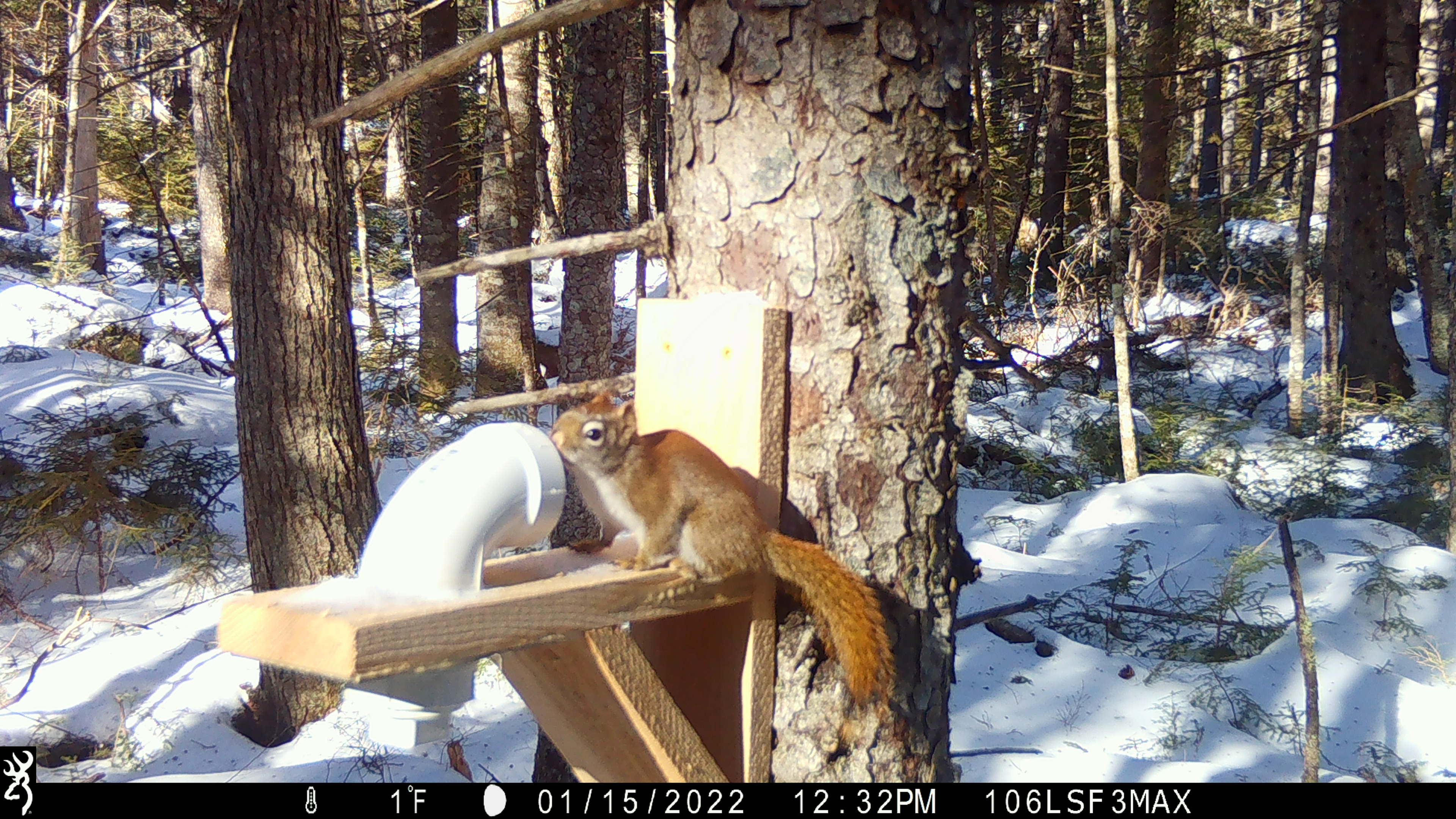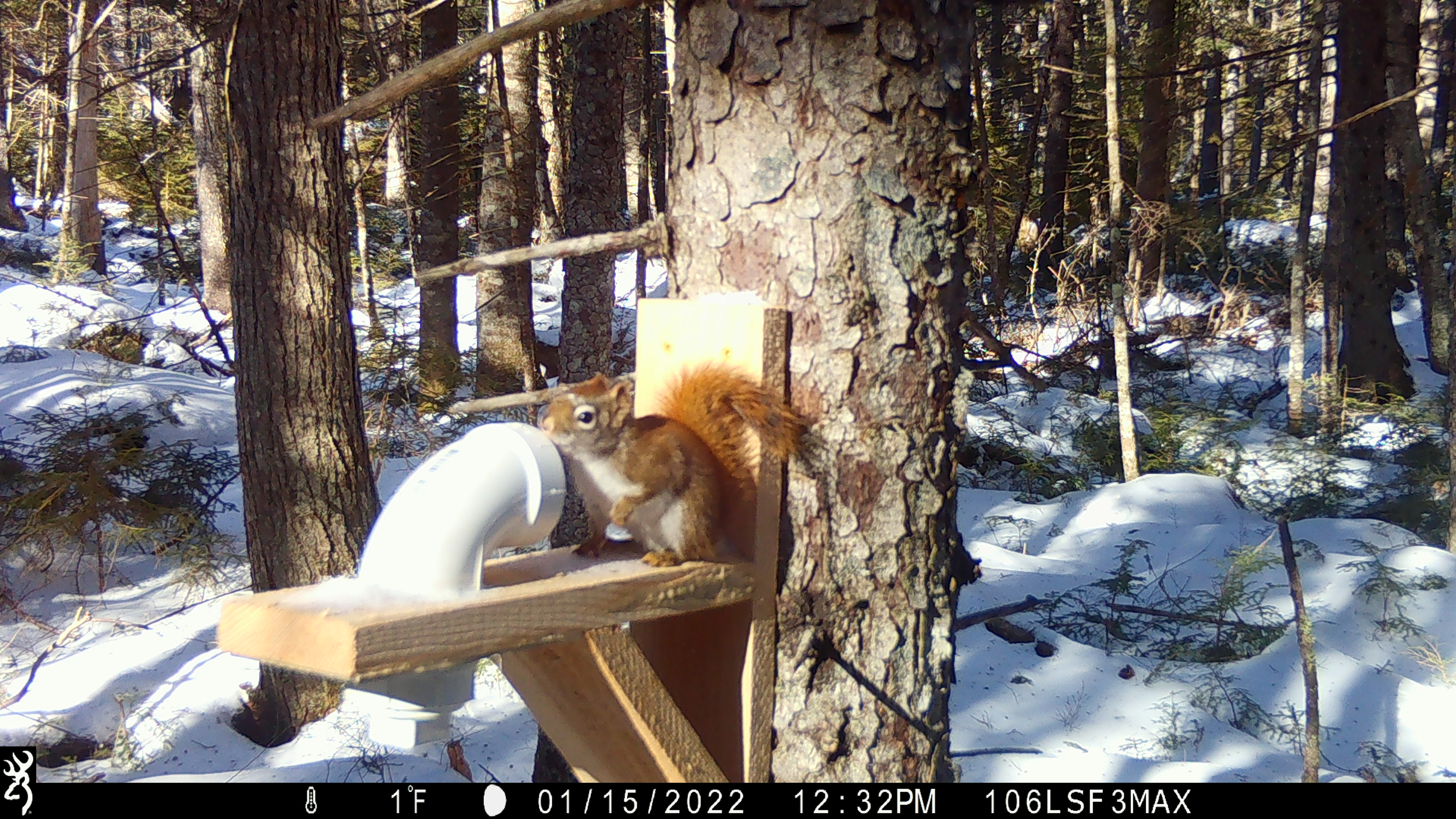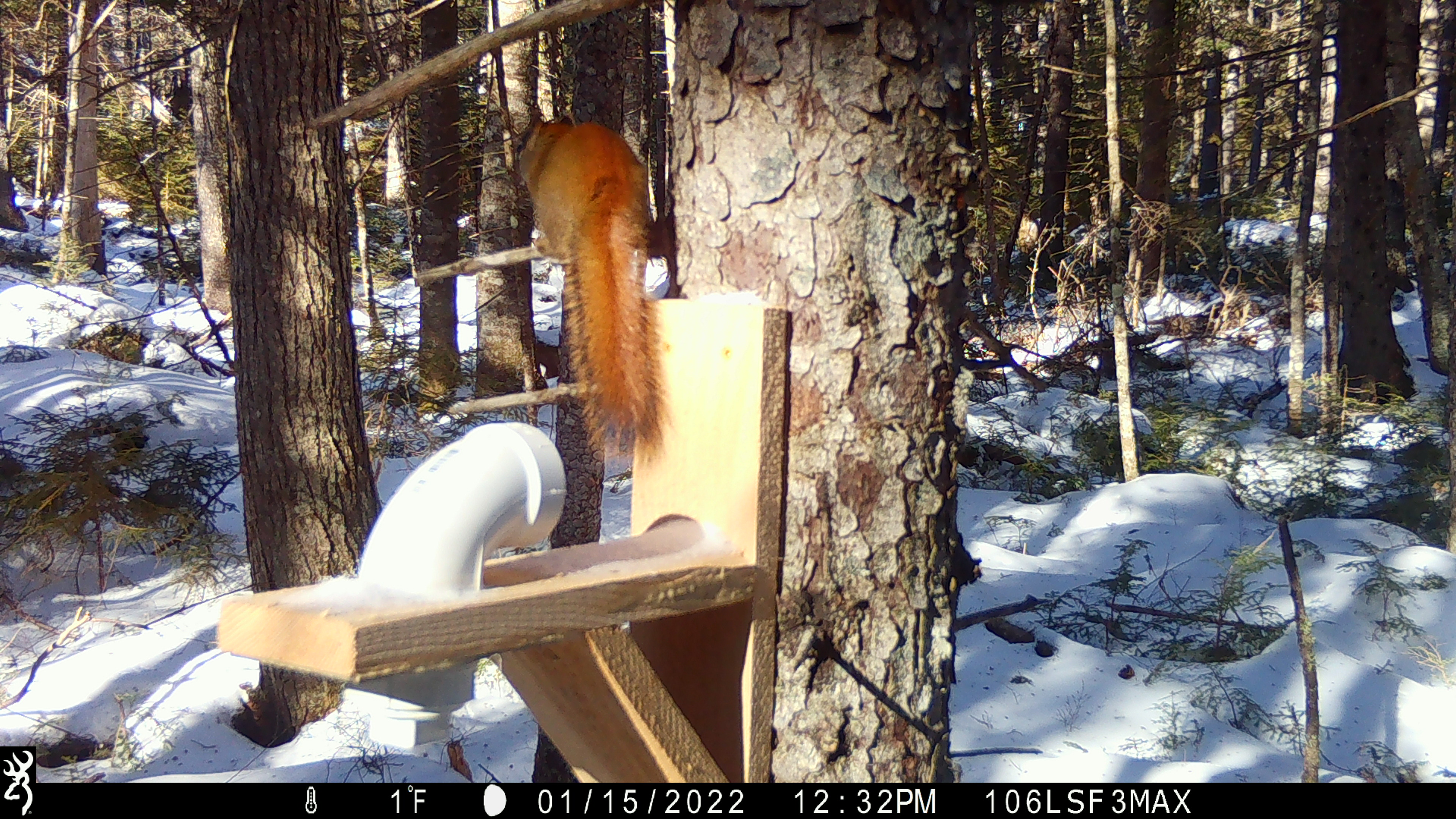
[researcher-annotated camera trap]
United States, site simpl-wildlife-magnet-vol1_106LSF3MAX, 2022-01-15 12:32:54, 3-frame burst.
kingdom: Animalia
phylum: Chordata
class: Mammalia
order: Rodentia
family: Sciuridae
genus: Tamiasciurus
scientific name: Tamiasciurus hudsonicus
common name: red squirrel